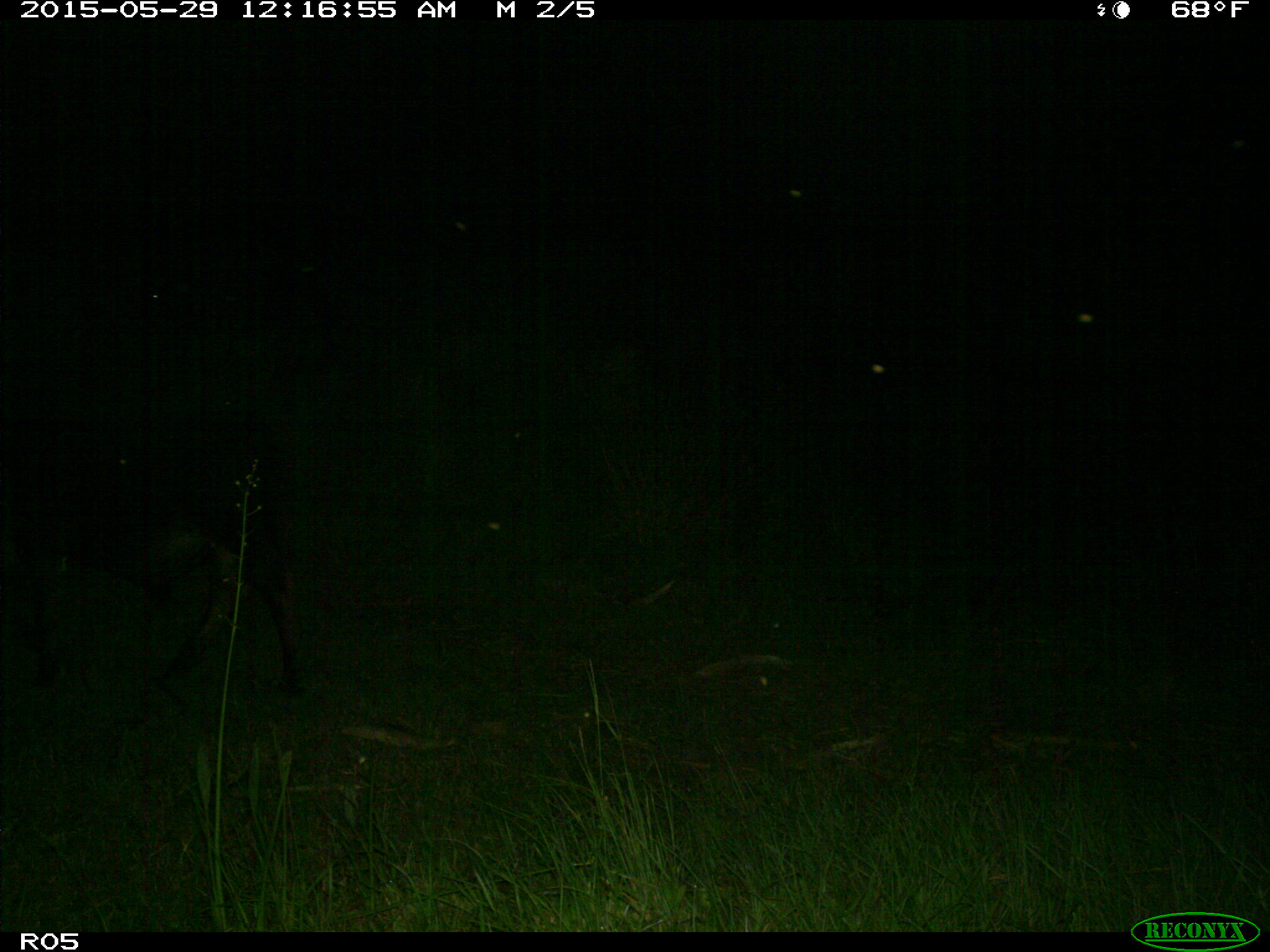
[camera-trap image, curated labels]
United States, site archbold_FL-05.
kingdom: Animalia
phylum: Chordata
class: Mammalia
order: Artiodactyla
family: Bovidae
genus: Bos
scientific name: Bos taurus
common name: domestic cow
Bos taurus (domestic cow).